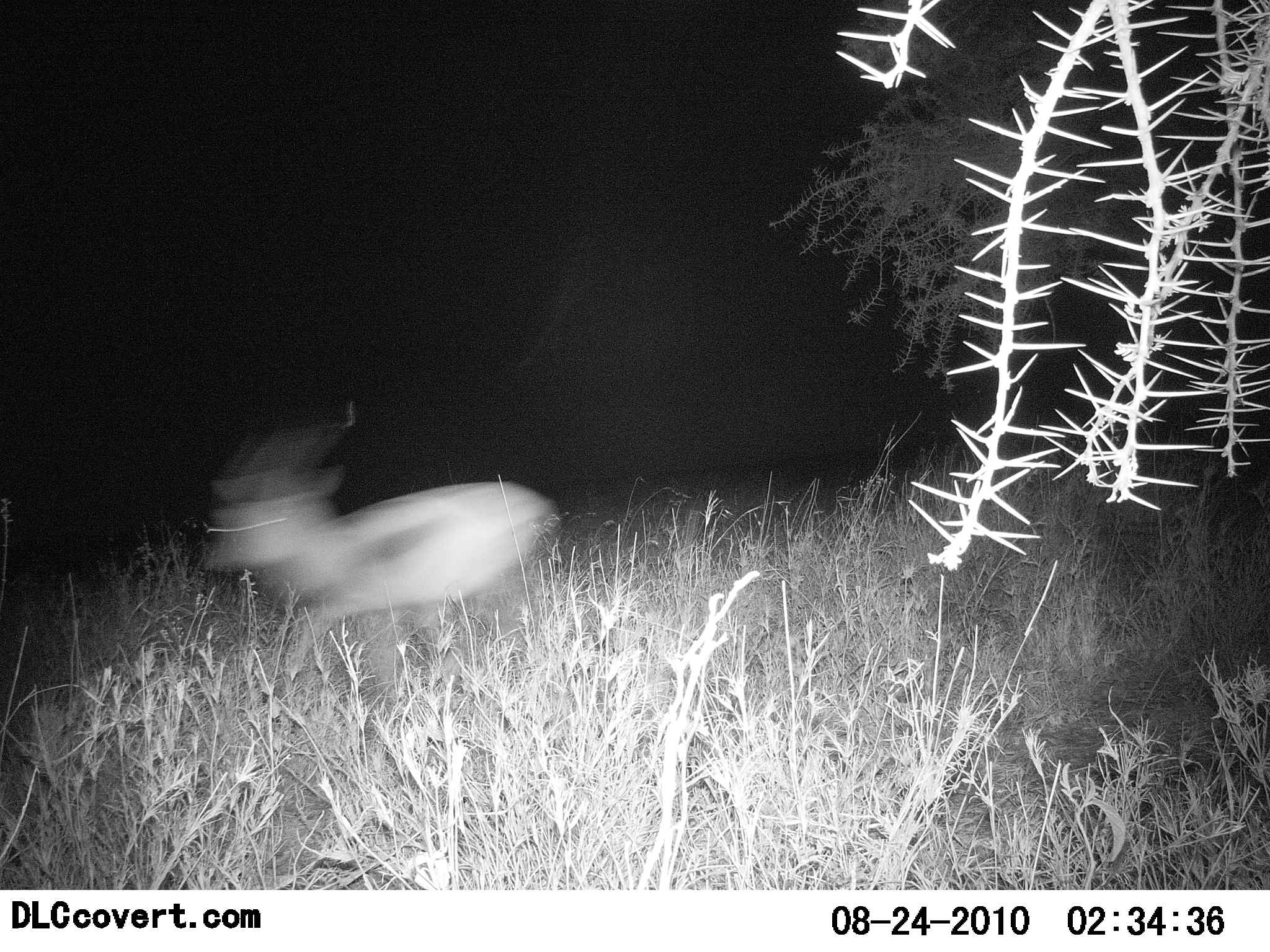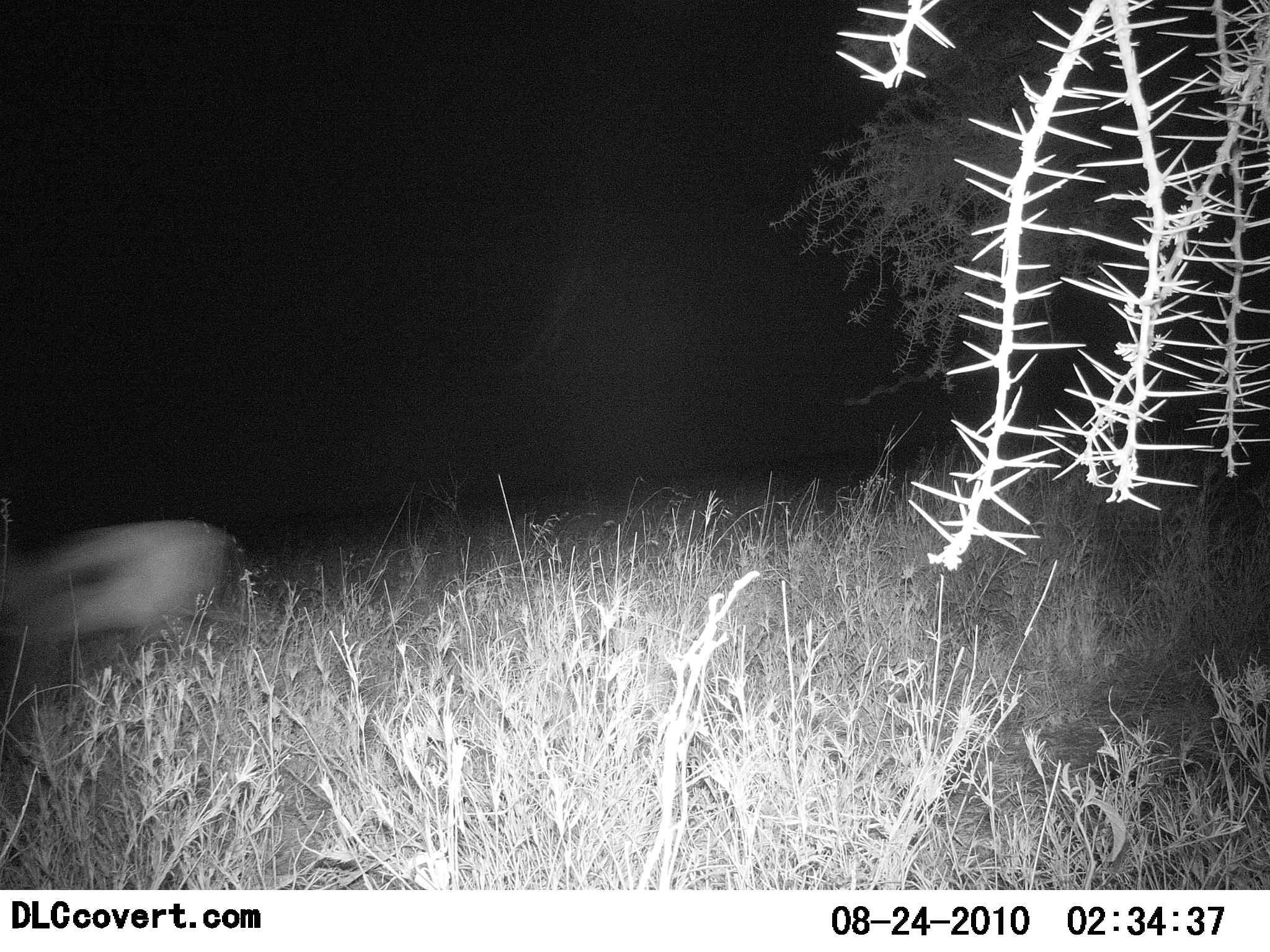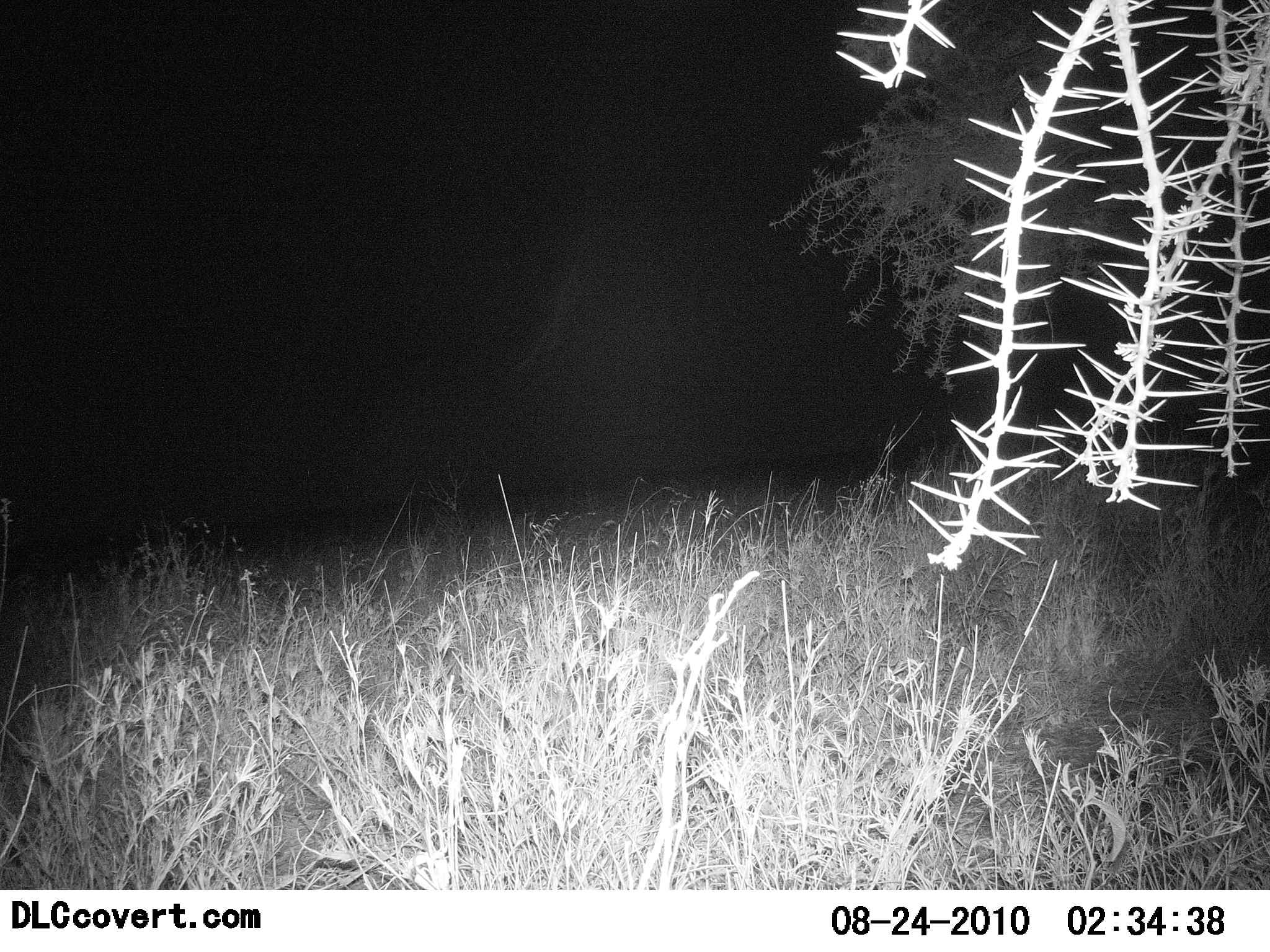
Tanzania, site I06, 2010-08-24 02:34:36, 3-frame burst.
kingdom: Animalia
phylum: Chordata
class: Mammalia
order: Artiodactyla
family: Bovidae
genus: Eudorcas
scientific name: Eudorcas thomsonii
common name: thomson's gazelle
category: gazellethomsons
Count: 1.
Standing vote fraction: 0%.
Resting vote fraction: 0%.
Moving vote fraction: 100%.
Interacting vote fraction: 0%.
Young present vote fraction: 0%.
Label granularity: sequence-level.